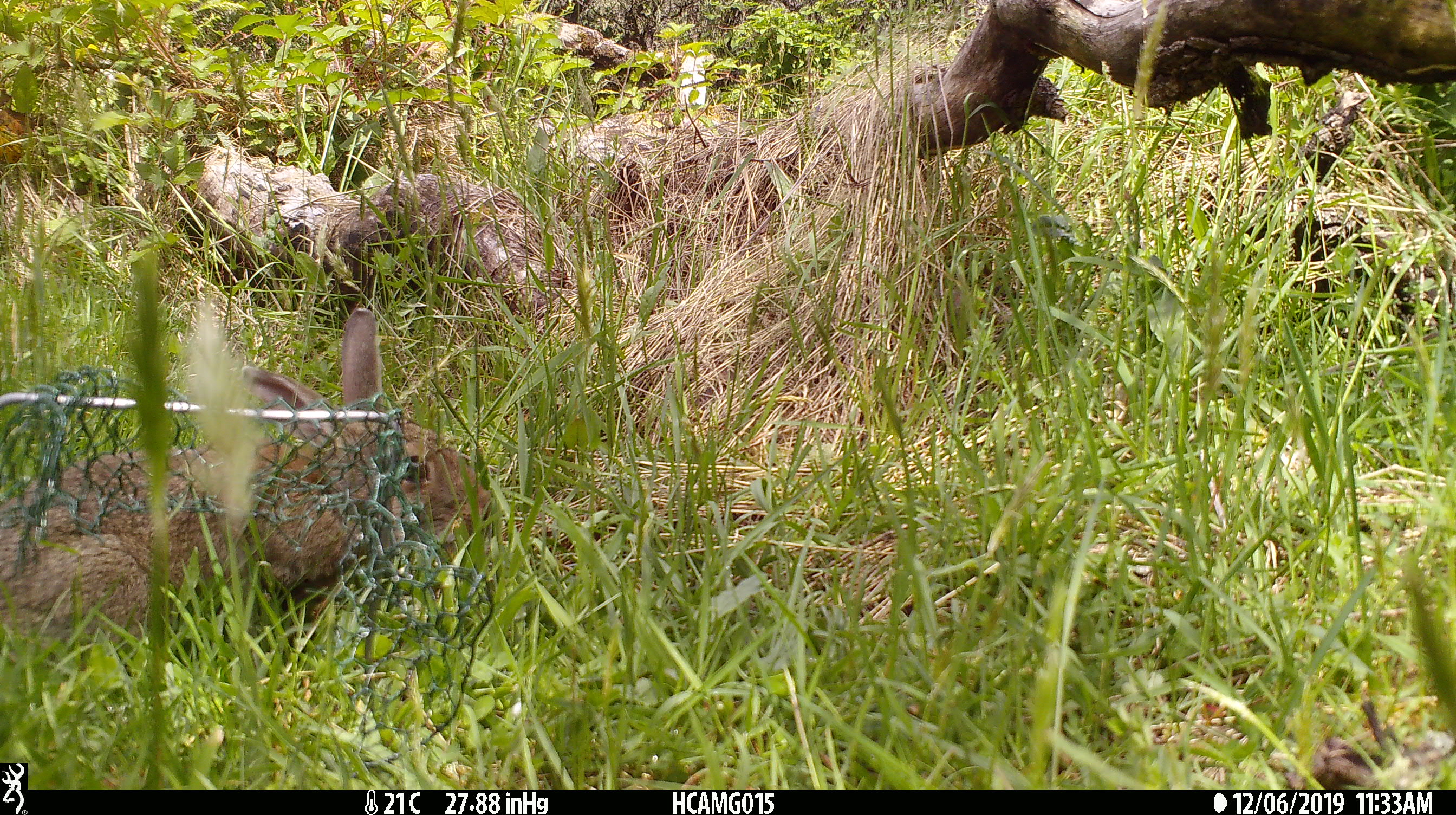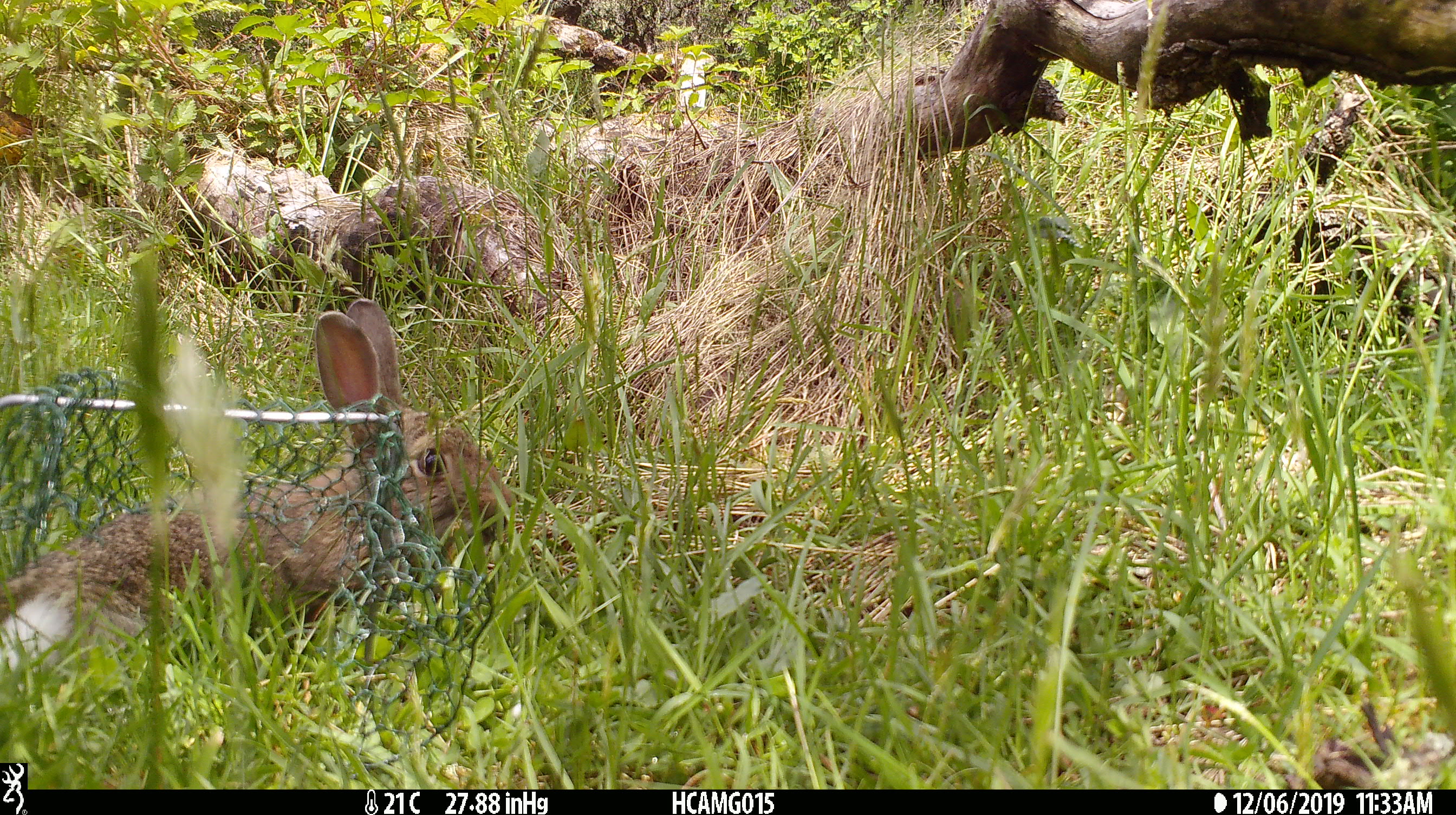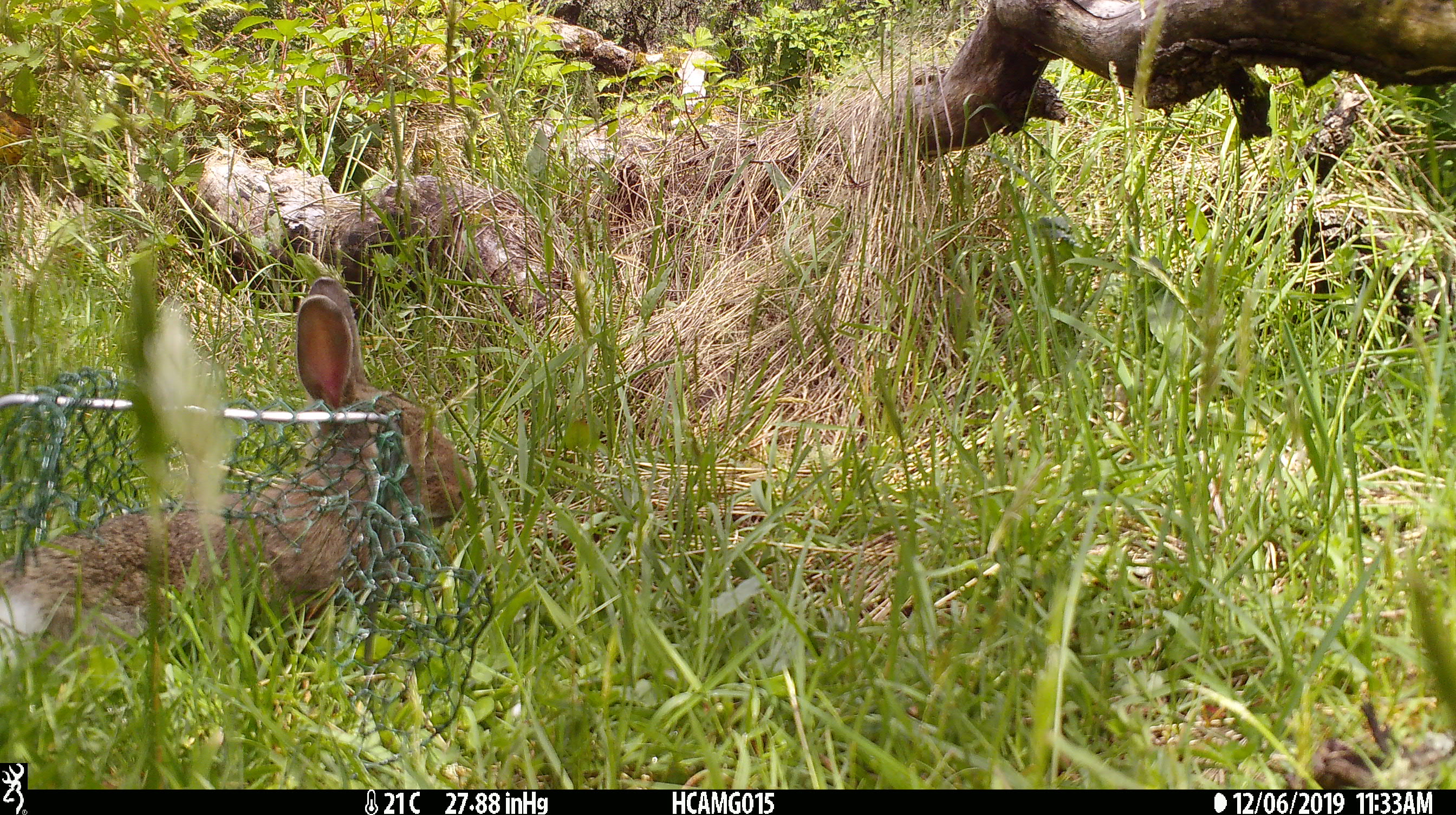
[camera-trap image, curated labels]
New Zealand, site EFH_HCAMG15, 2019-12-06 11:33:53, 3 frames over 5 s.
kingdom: Animalia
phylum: Chordata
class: Mammalia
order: Lagomorpha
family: Leporidae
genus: Oryctolagus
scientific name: Oryctolagus cuniculus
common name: european rabbit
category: rabbit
Rabbit (european rabbit) (Oryctolagus cuniculus).